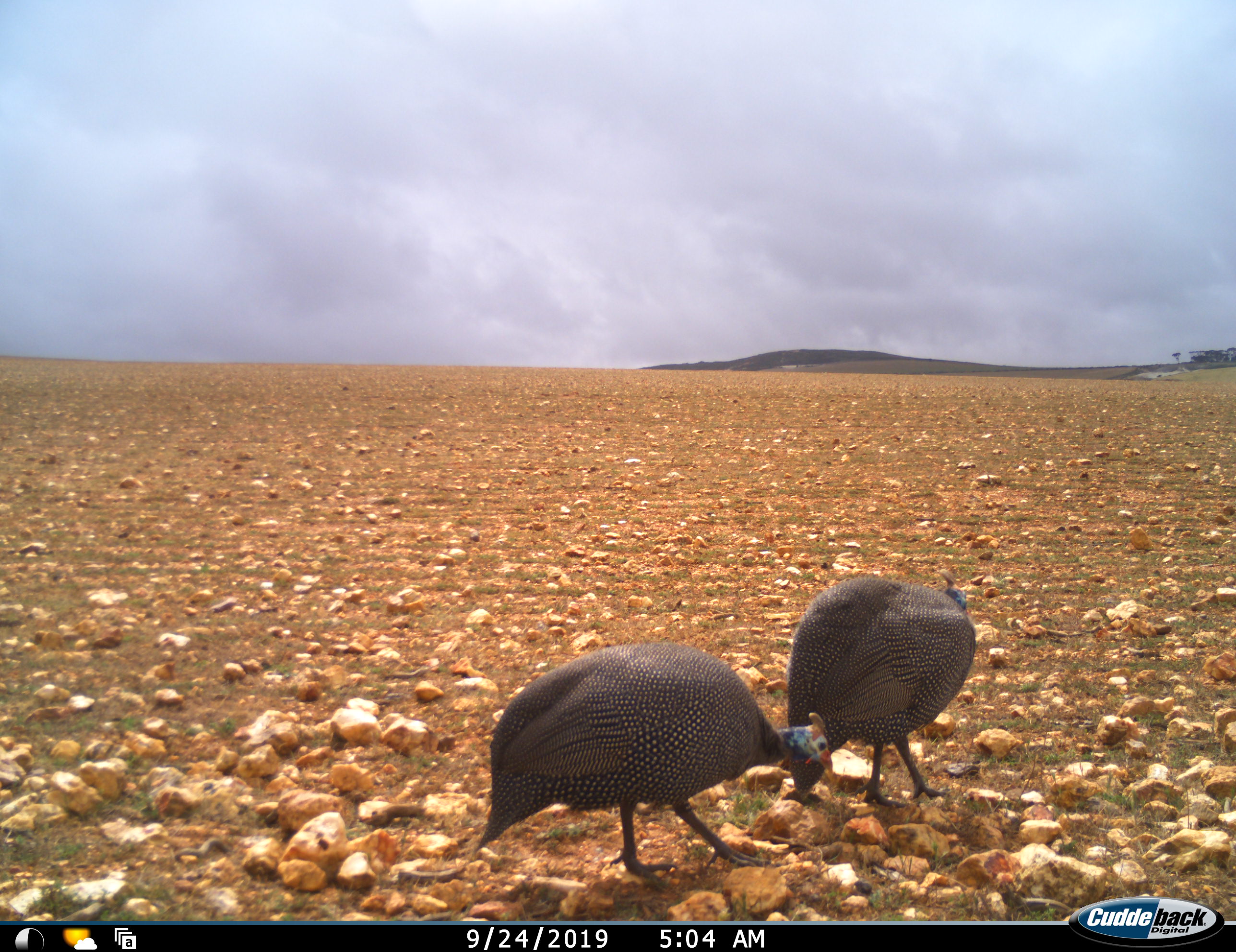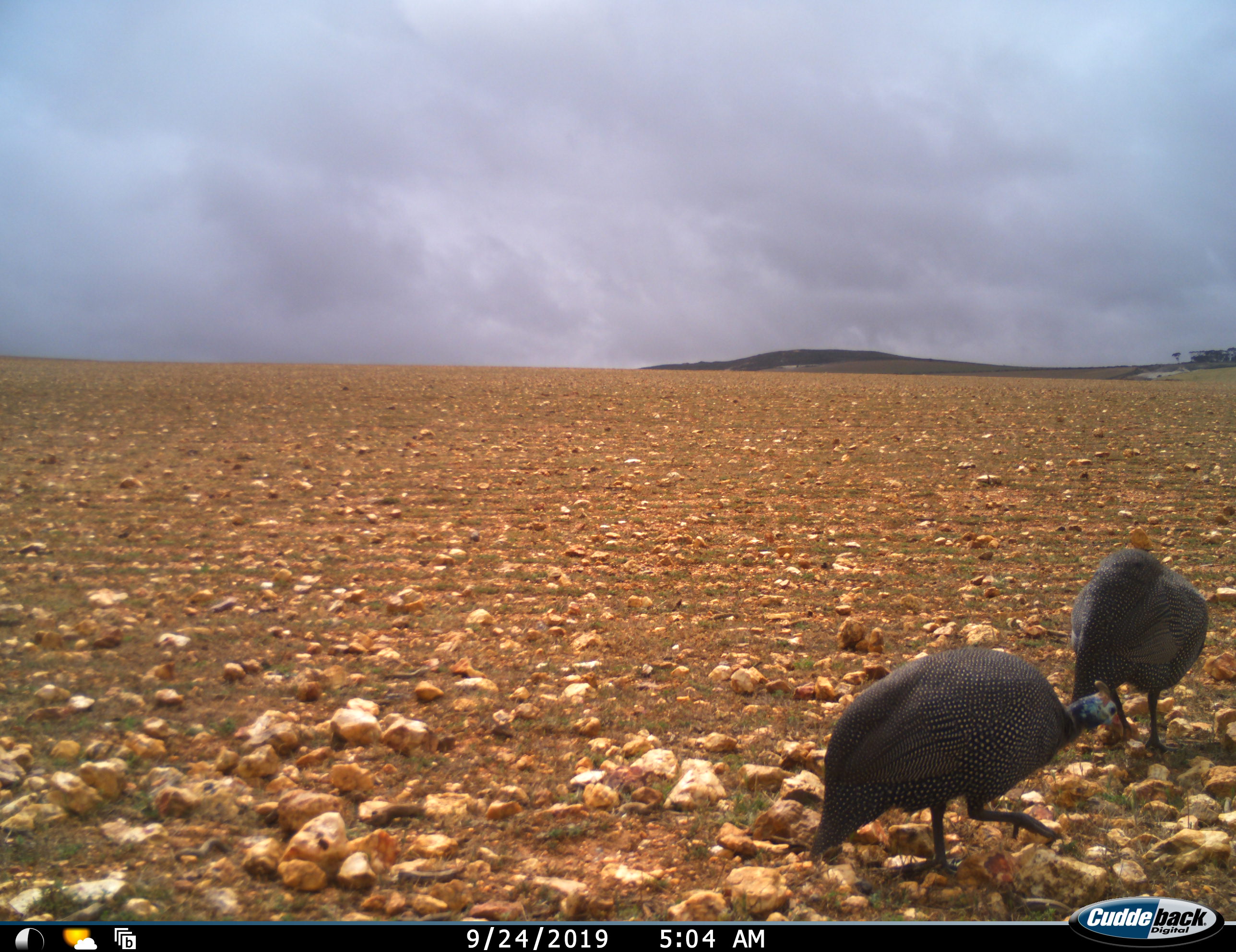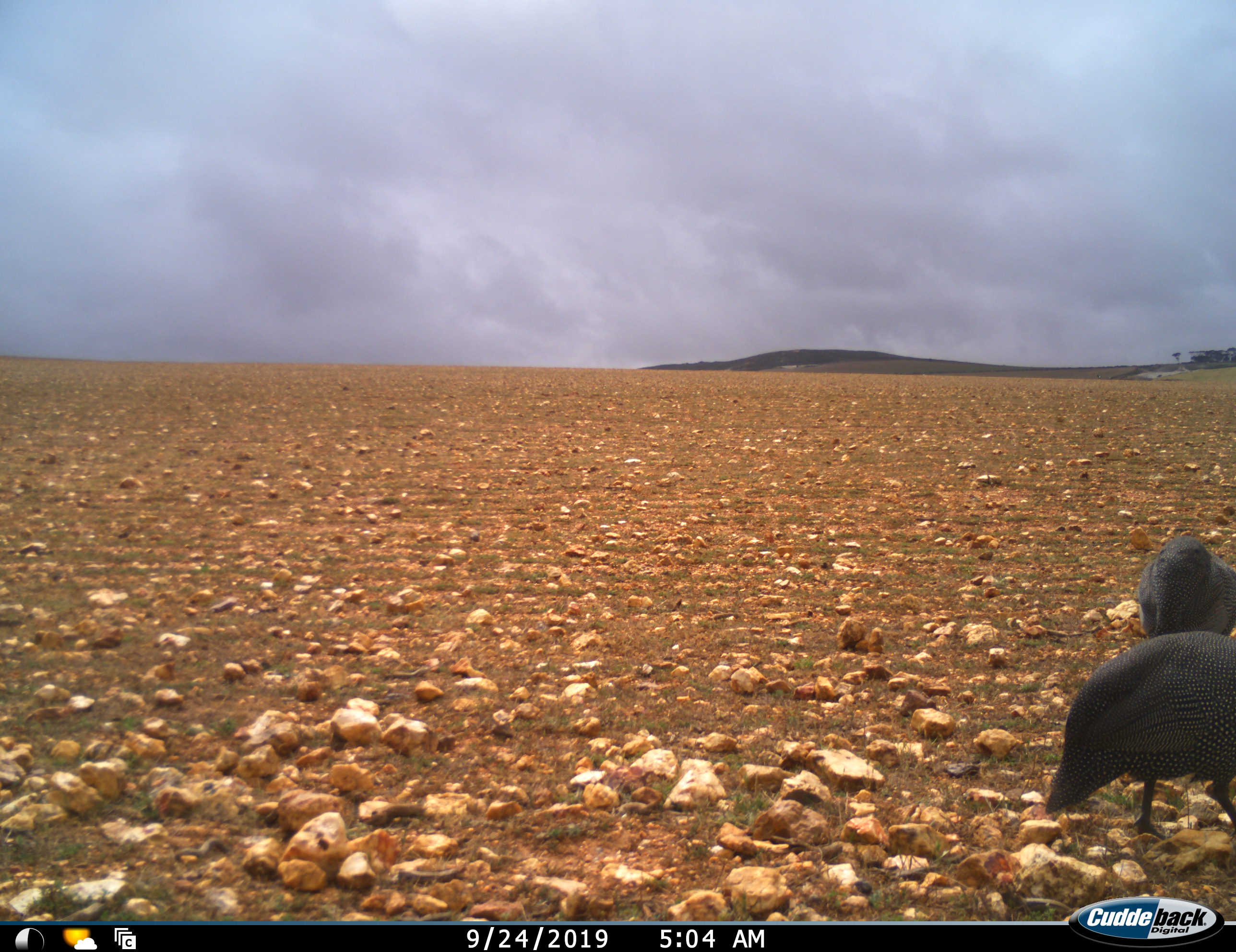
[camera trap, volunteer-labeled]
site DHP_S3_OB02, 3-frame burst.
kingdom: Animalia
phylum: Chordata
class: Aves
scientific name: Aves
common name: bird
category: birdother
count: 2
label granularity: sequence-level